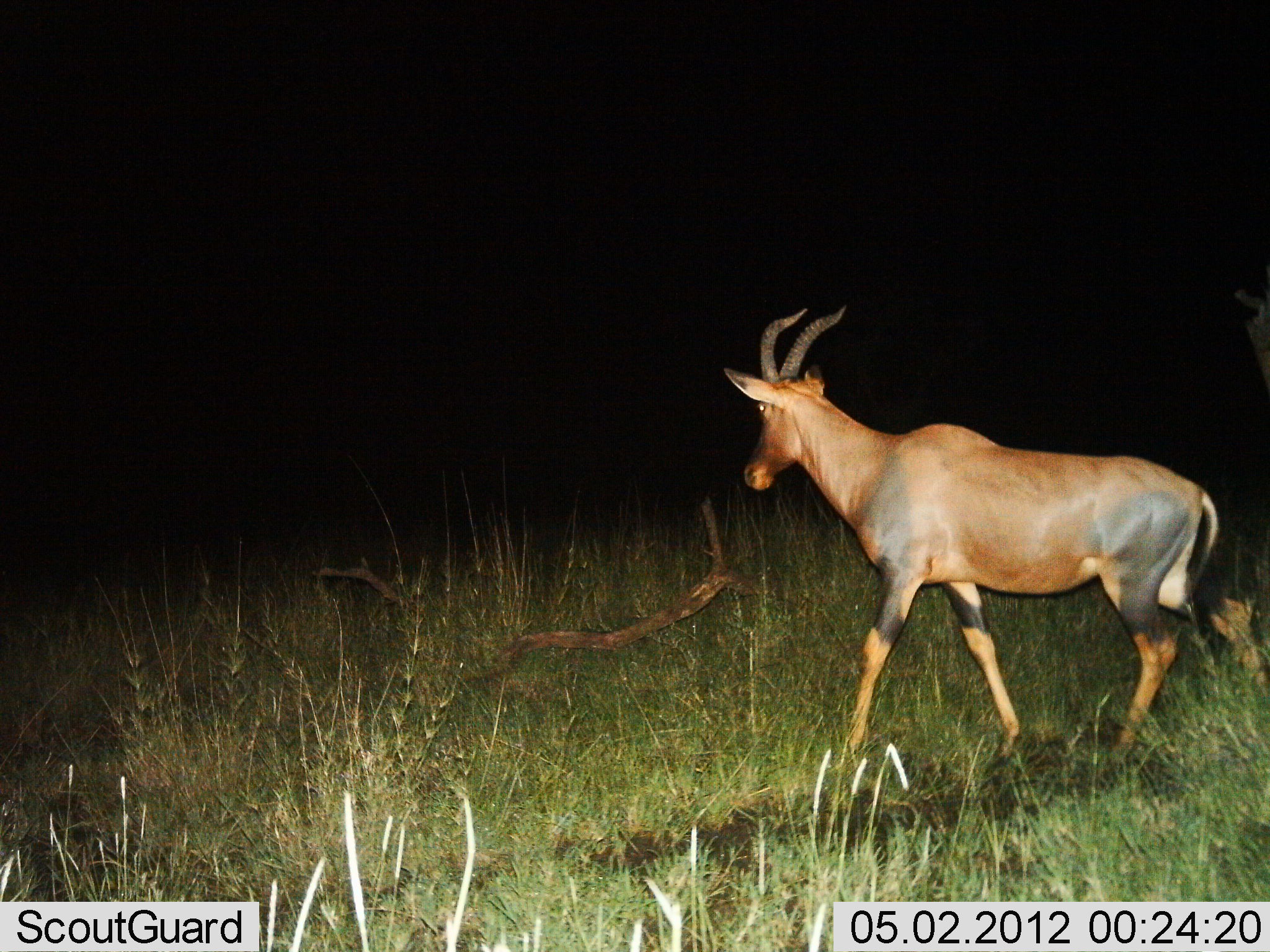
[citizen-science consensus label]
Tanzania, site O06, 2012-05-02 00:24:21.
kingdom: Animalia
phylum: Chordata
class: Mammalia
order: Artiodactyla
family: Bovidae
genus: Damaliscus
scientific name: Damaliscus lunatus jimela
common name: topi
Topi (Damaliscus lunatus jimela), count 1. Behavior (volunteer vote fractions): standing 27%, resting 0%, moving 77%, interacting 0%. Young present (vote fraction): 0%. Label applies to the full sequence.